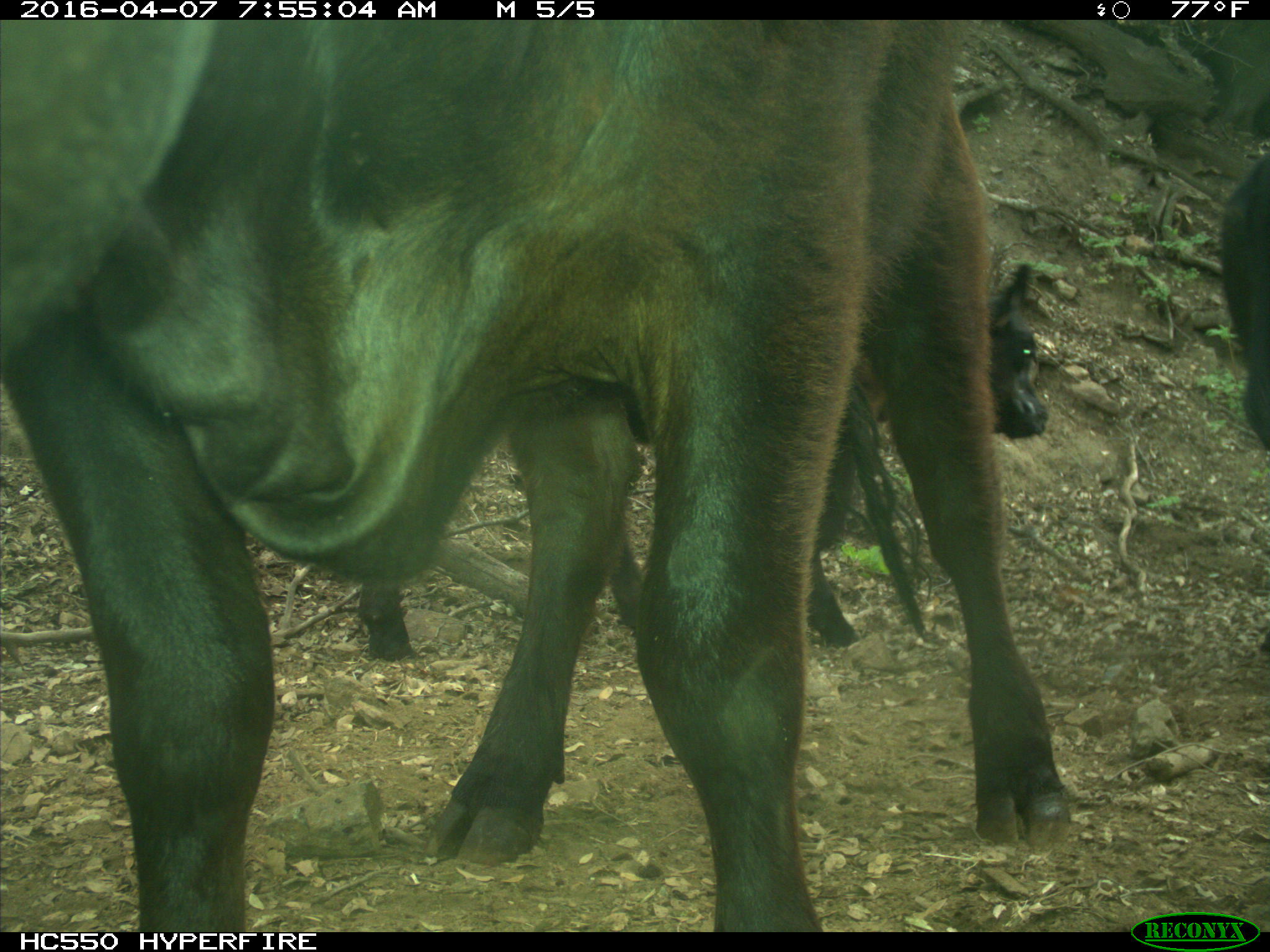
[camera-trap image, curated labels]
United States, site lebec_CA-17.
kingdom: Animalia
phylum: Chordata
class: Mammalia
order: Artiodactyla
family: Bovidae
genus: Bos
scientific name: Bos taurus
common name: domestic cow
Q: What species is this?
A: Bos taurus (domestic cow).